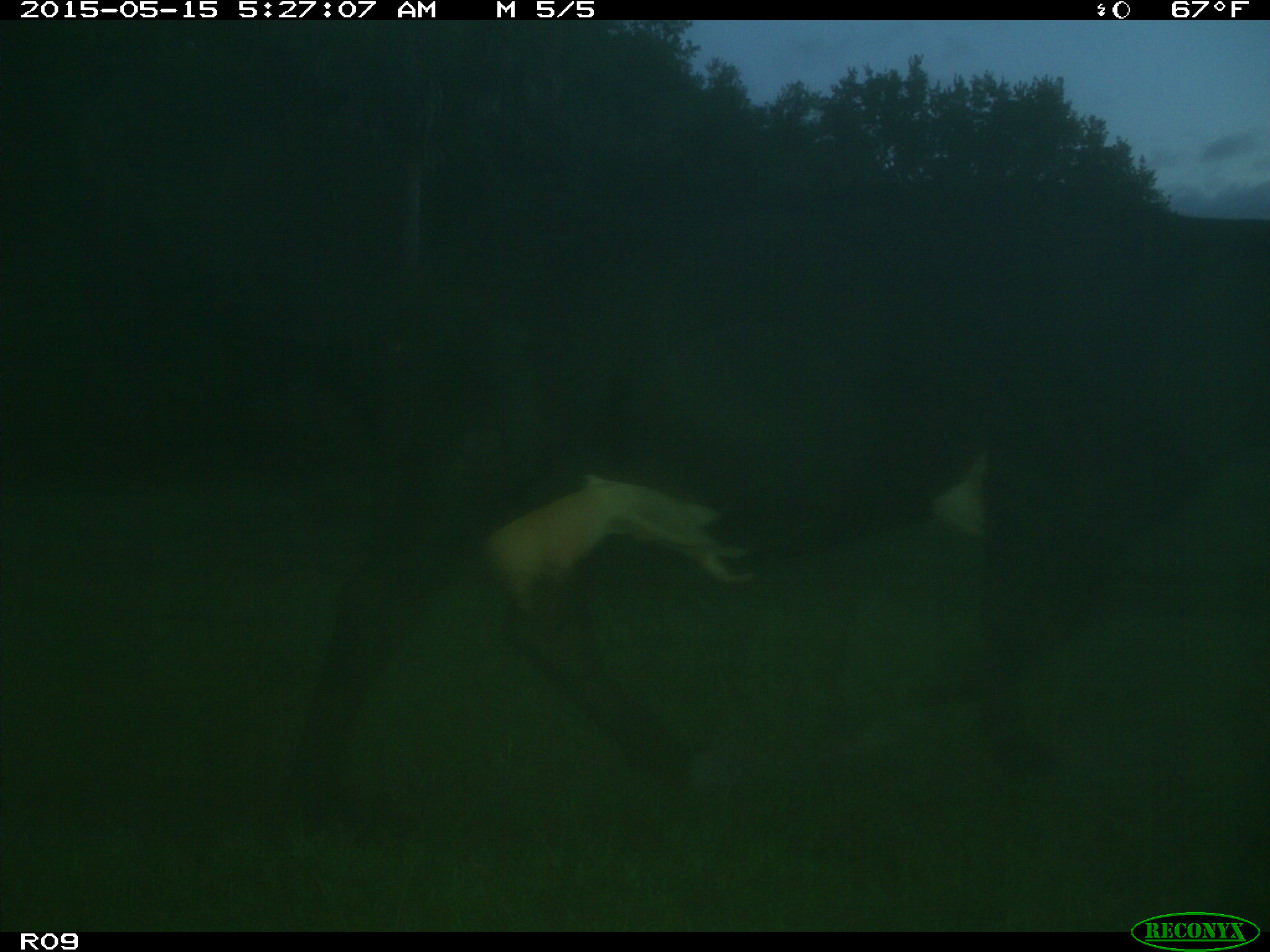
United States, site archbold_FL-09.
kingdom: Animalia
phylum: Chordata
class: Mammalia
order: Artiodactyla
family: Bovidae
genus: Bos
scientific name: Bos taurus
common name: domestic cow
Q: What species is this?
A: Bos taurus (domestic cow).